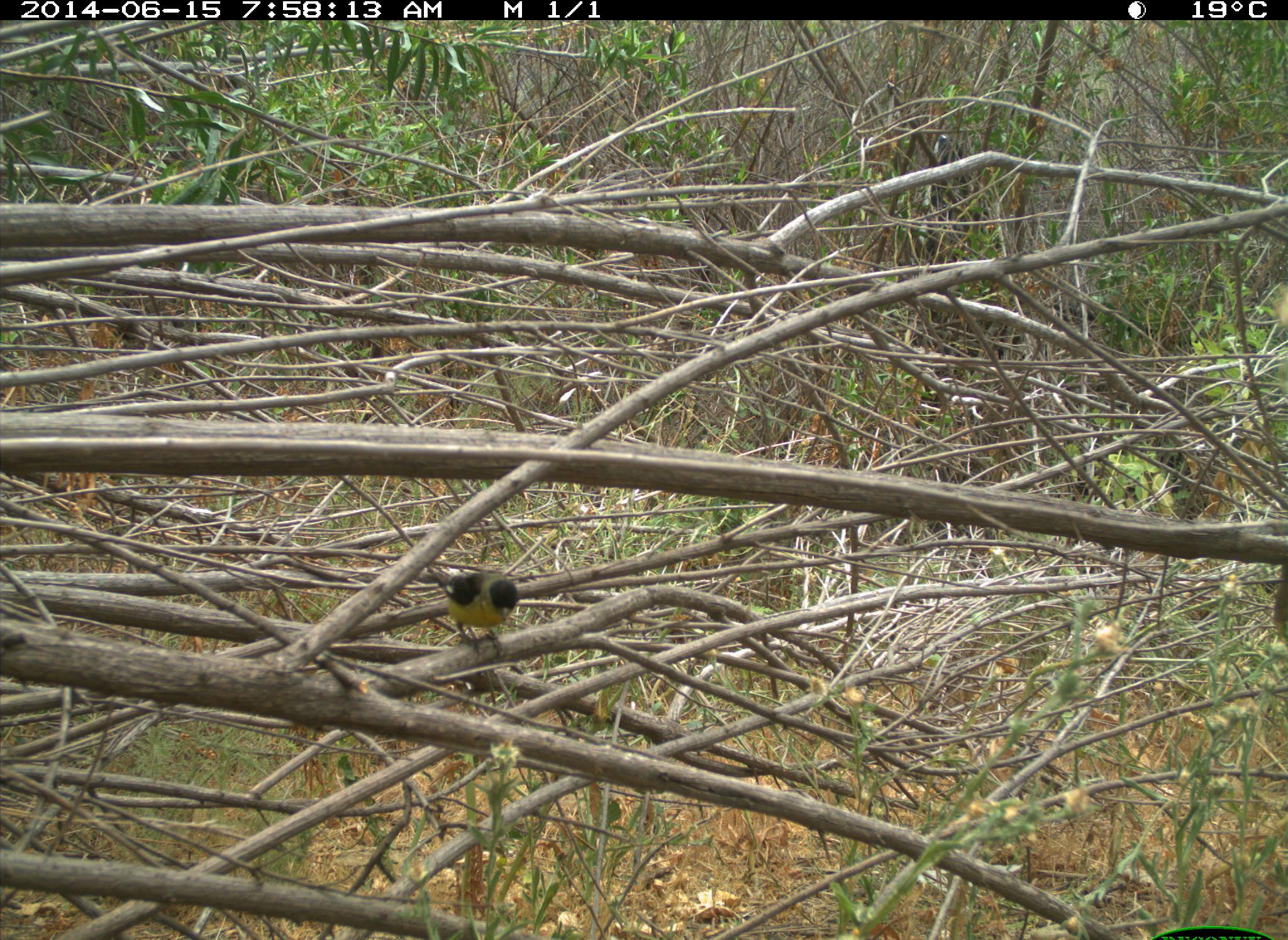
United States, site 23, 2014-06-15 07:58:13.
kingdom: Animalia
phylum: Chordata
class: Aves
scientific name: Aves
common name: bird